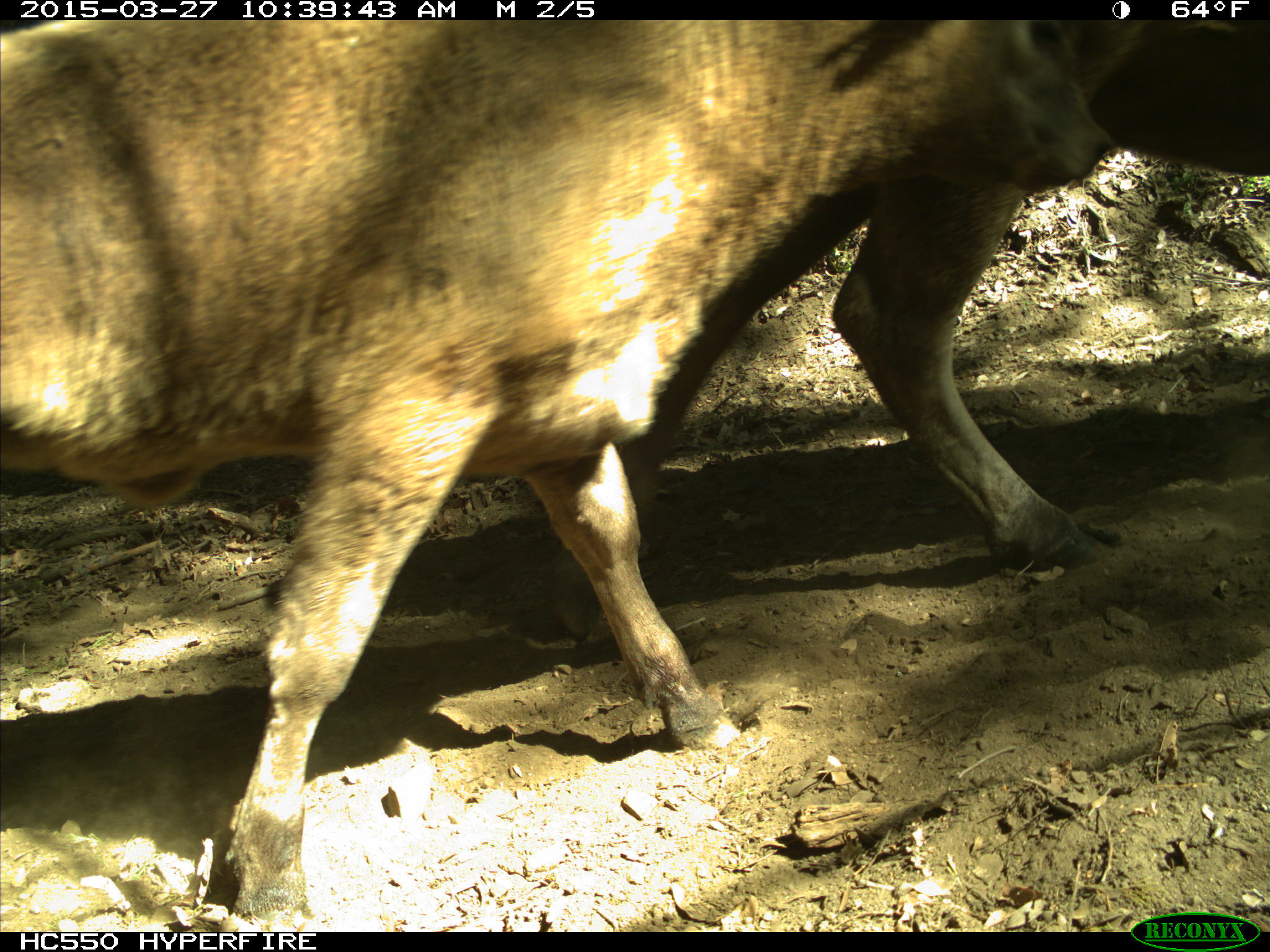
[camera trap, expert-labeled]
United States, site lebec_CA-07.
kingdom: Animalia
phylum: Chordata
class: Mammalia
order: Artiodactyla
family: Bovidae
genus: Bos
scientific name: Bos taurus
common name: domestic cow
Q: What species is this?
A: Bos taurus (domestic cow).